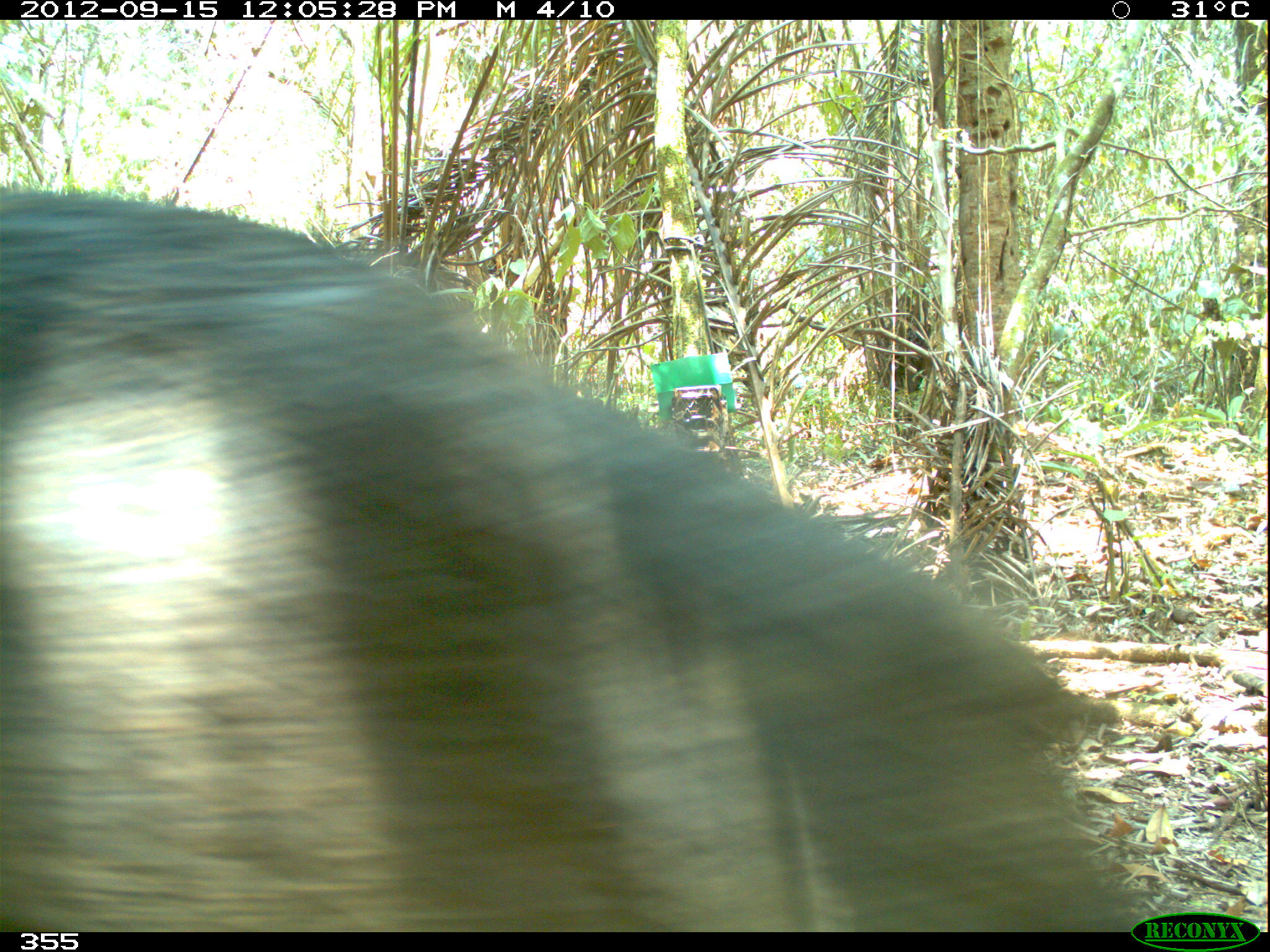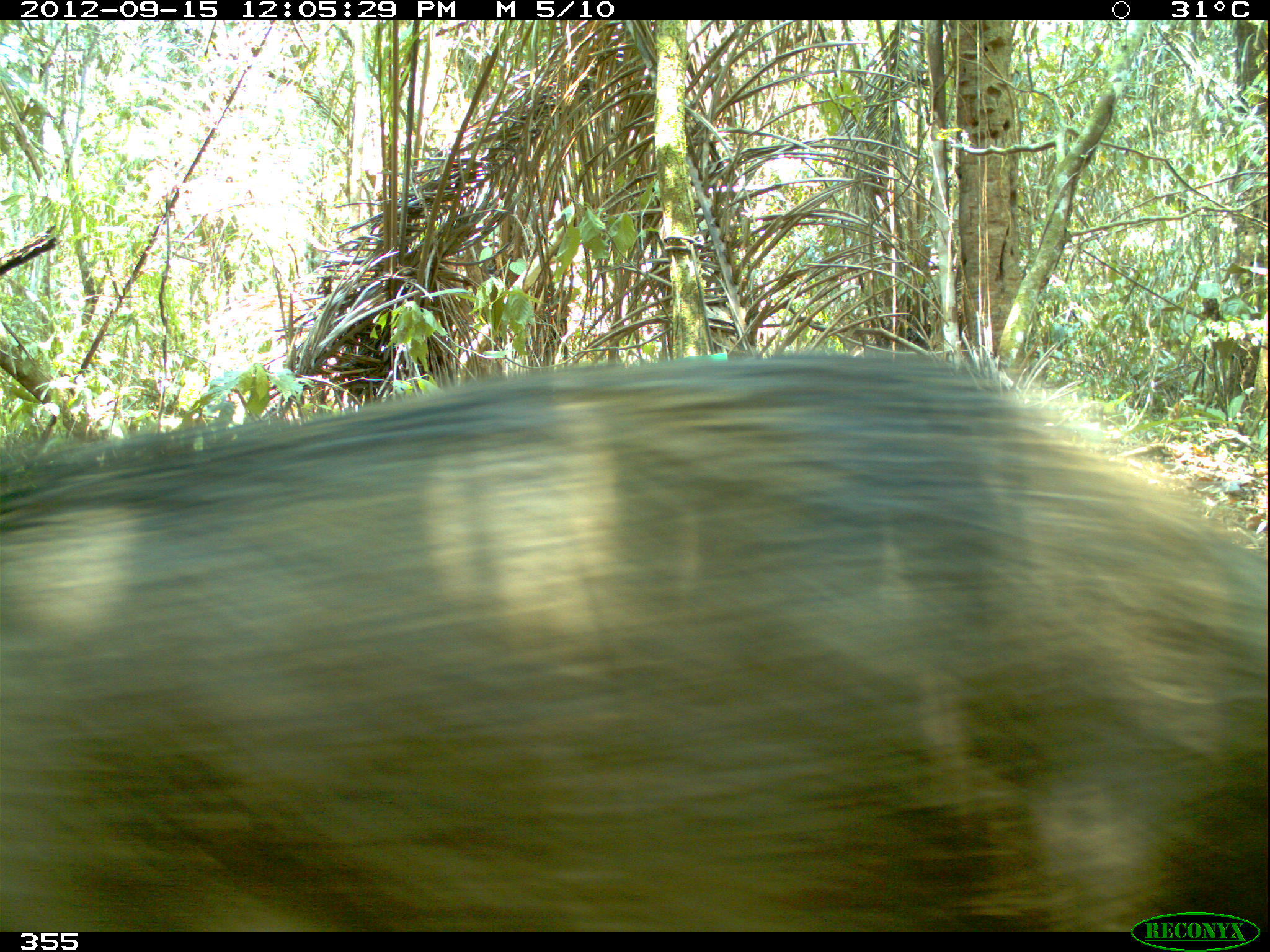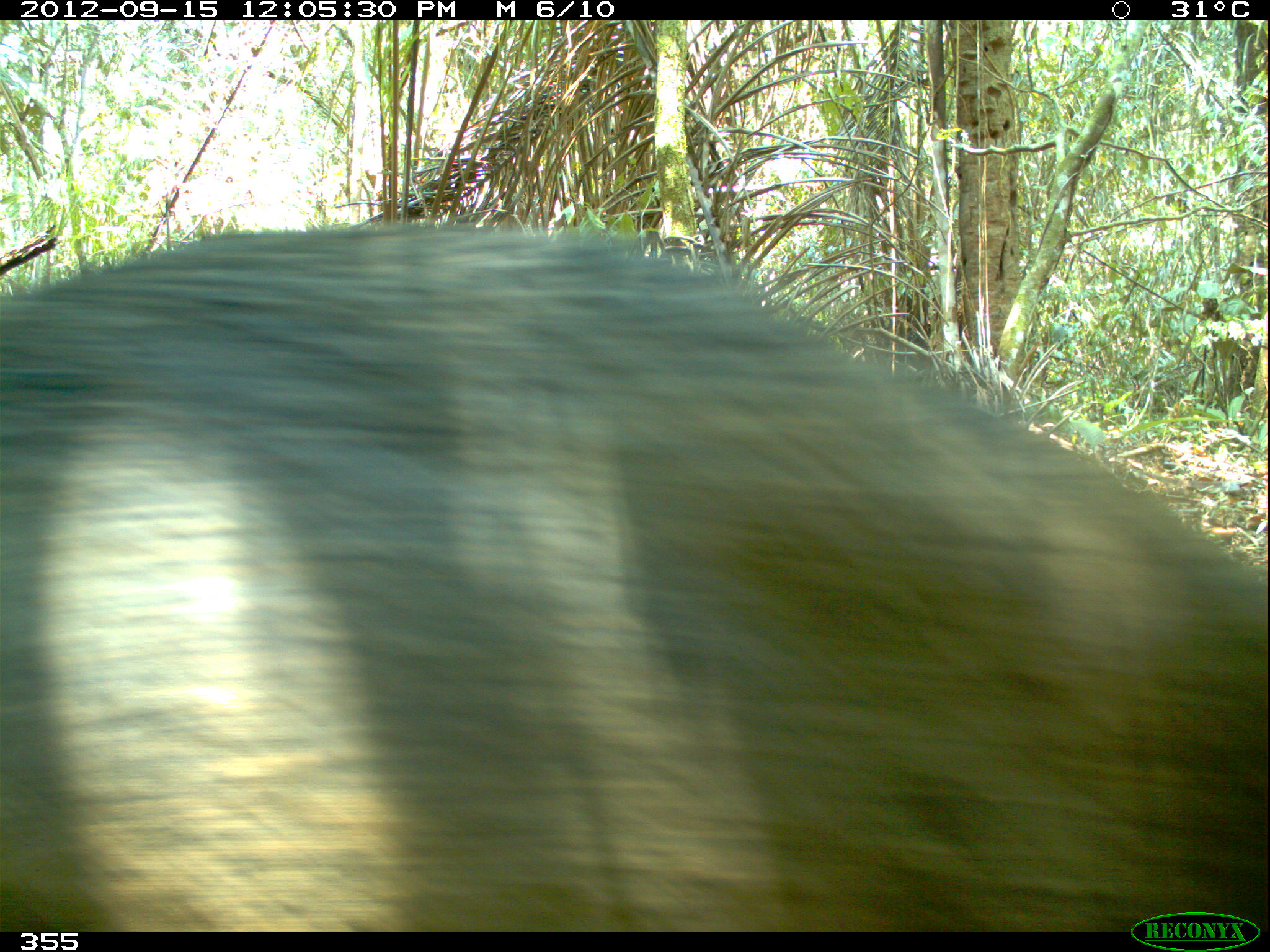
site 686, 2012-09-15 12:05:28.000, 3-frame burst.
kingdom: Animalia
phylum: Chordata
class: Mammalia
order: Artiodactyla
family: Tayassuidae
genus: Tayassu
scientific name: Tayassu pecari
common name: white-lipped peccary